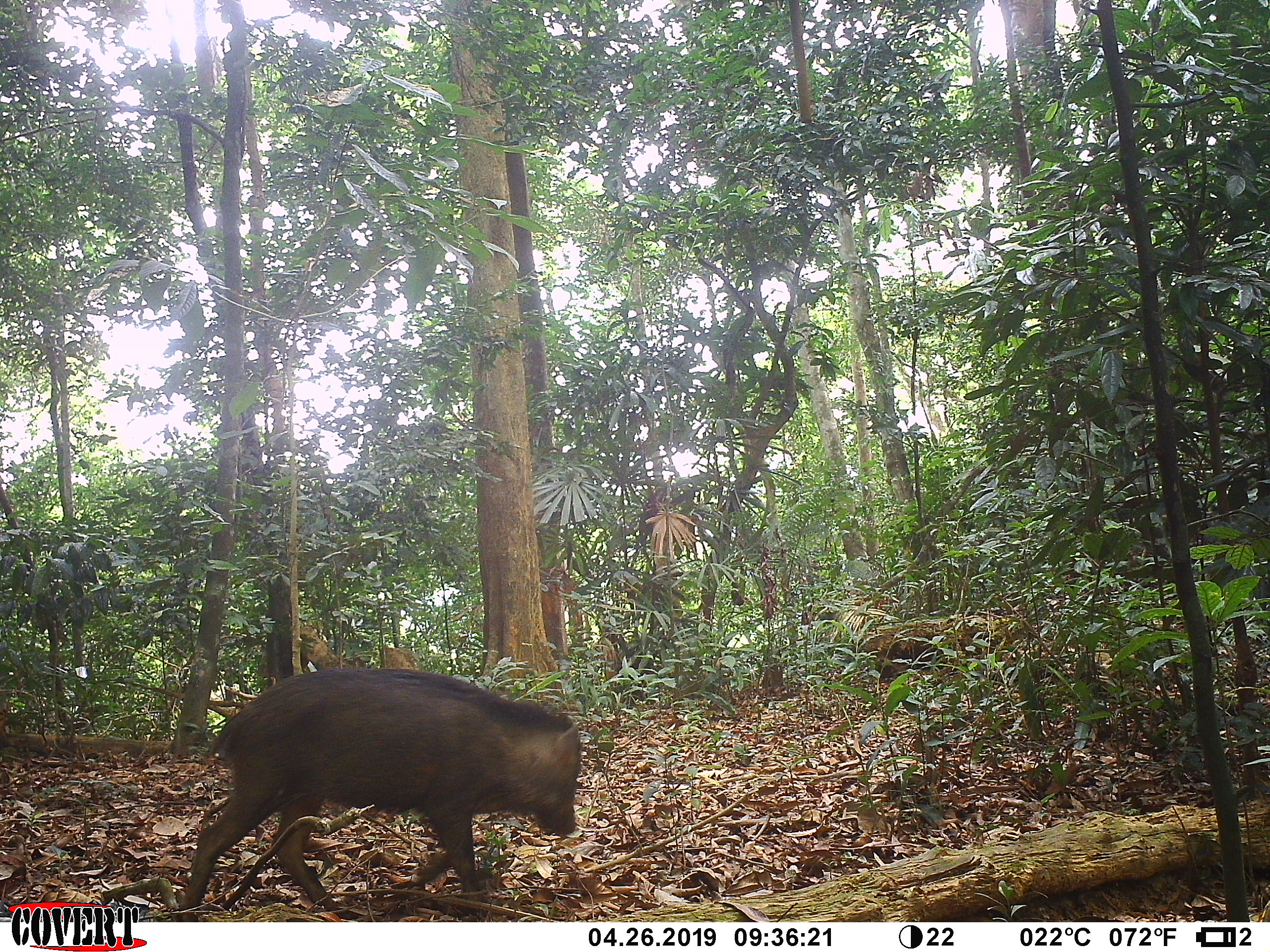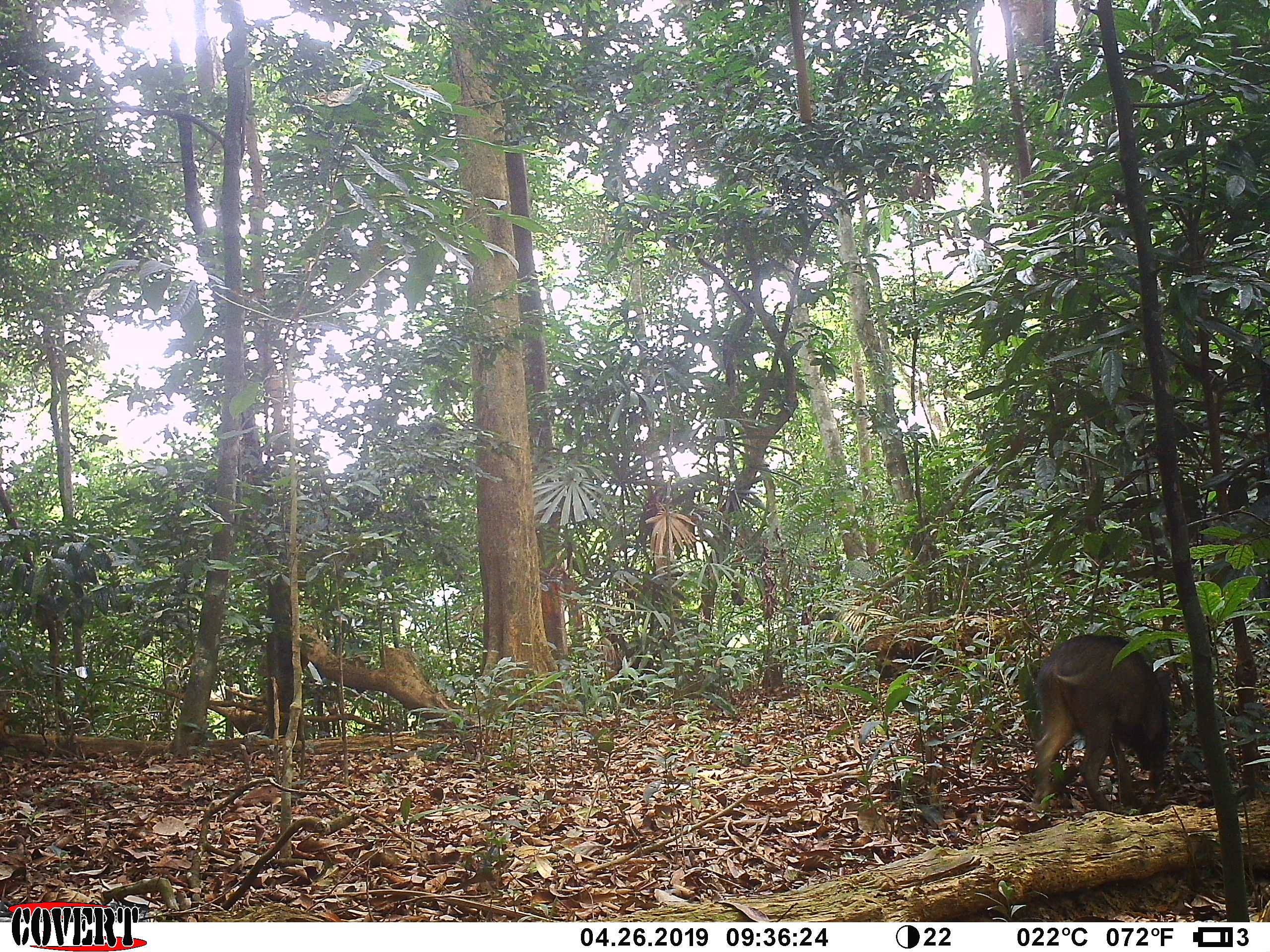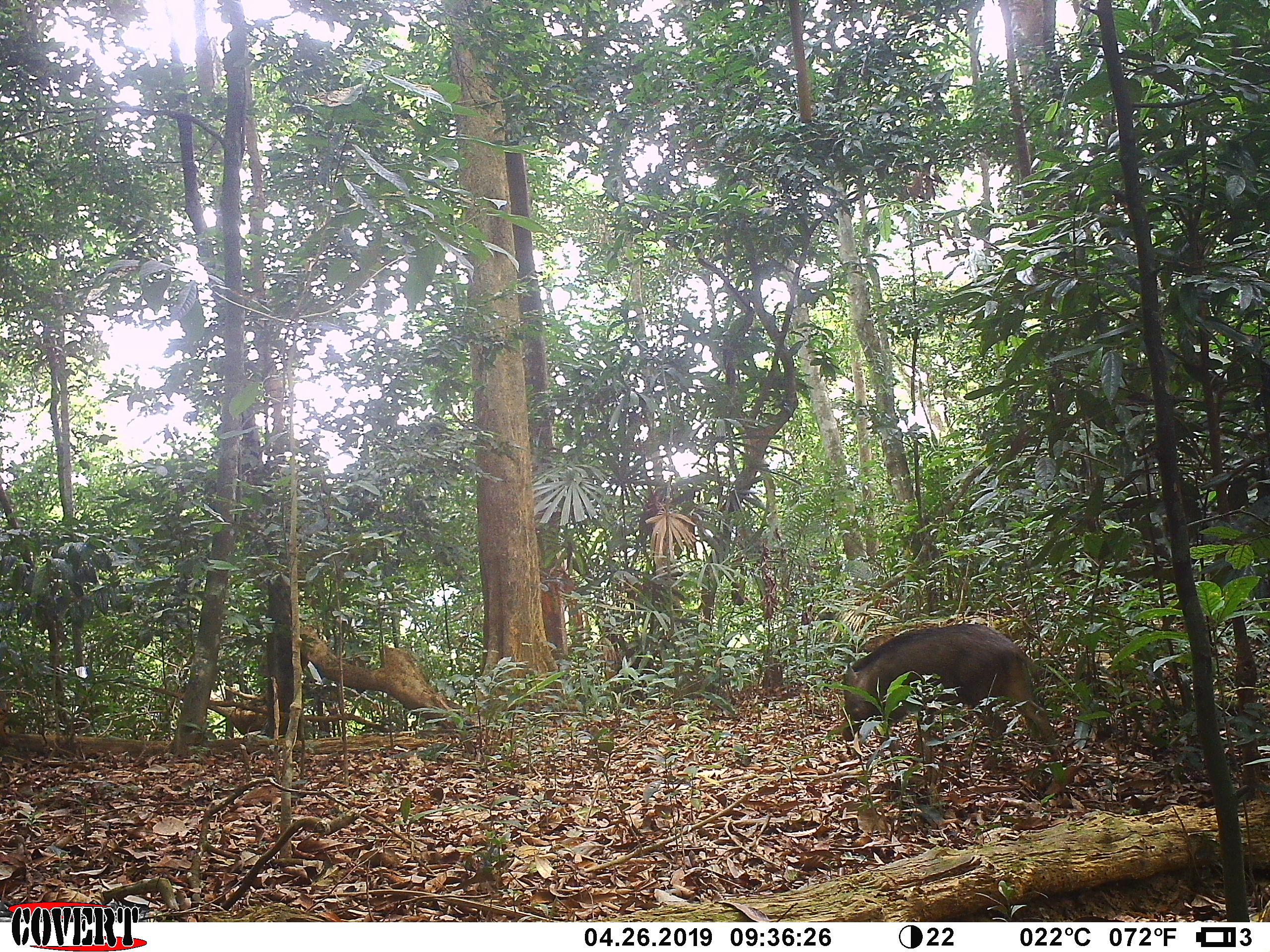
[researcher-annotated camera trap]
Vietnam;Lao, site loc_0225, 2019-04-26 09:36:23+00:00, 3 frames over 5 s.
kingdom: Animalia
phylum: Chordata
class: Mammalia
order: Artiodactyla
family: Suidae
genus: Sus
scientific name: Sus scrofa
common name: eurasian wild pig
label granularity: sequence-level